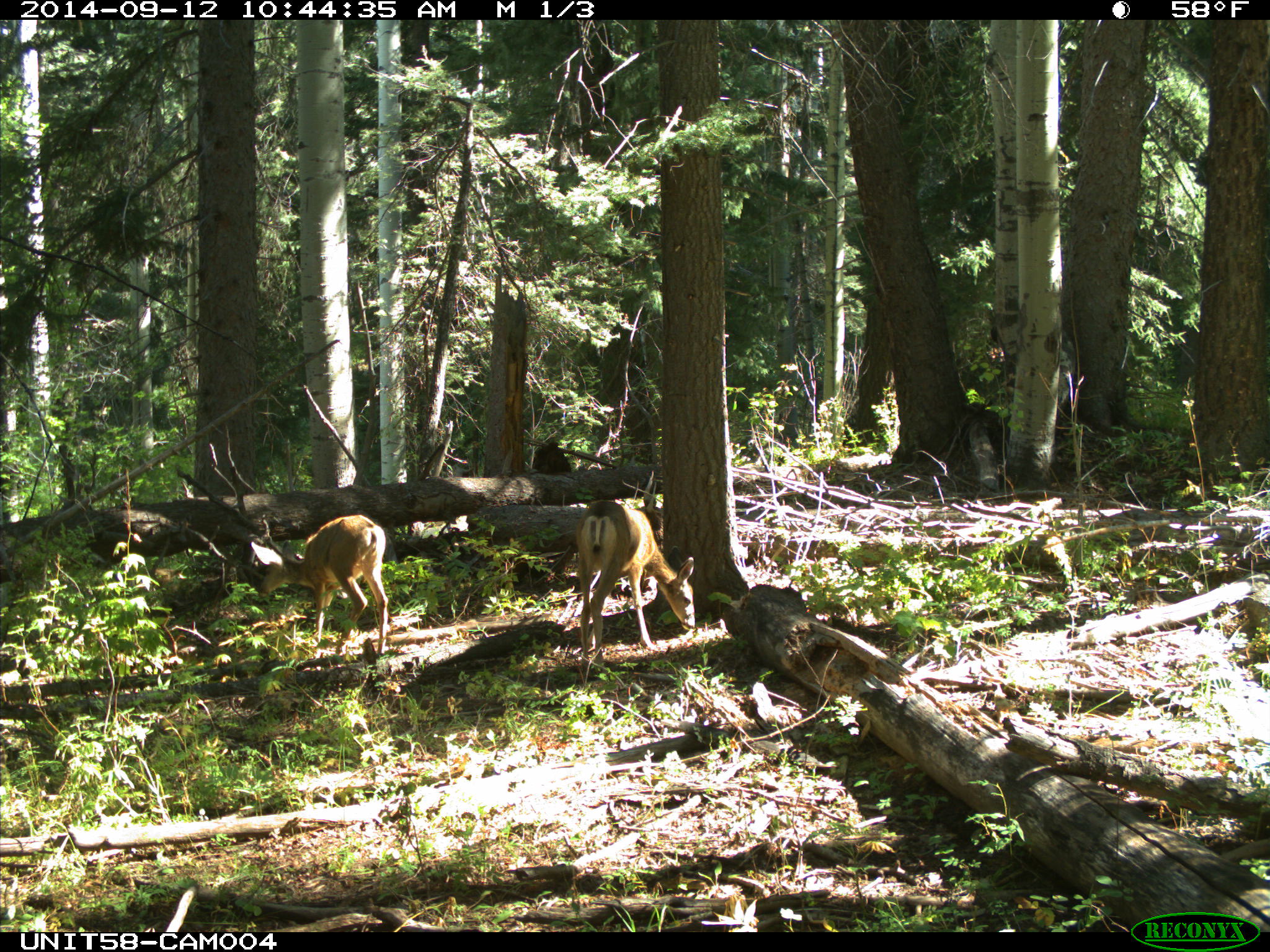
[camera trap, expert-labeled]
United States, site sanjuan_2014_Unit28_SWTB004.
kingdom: Animalia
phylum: Chordata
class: Mammalia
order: Artiodactyla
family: Cervidae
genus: Odocoileus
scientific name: Odocoileus hemionus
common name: mule deer